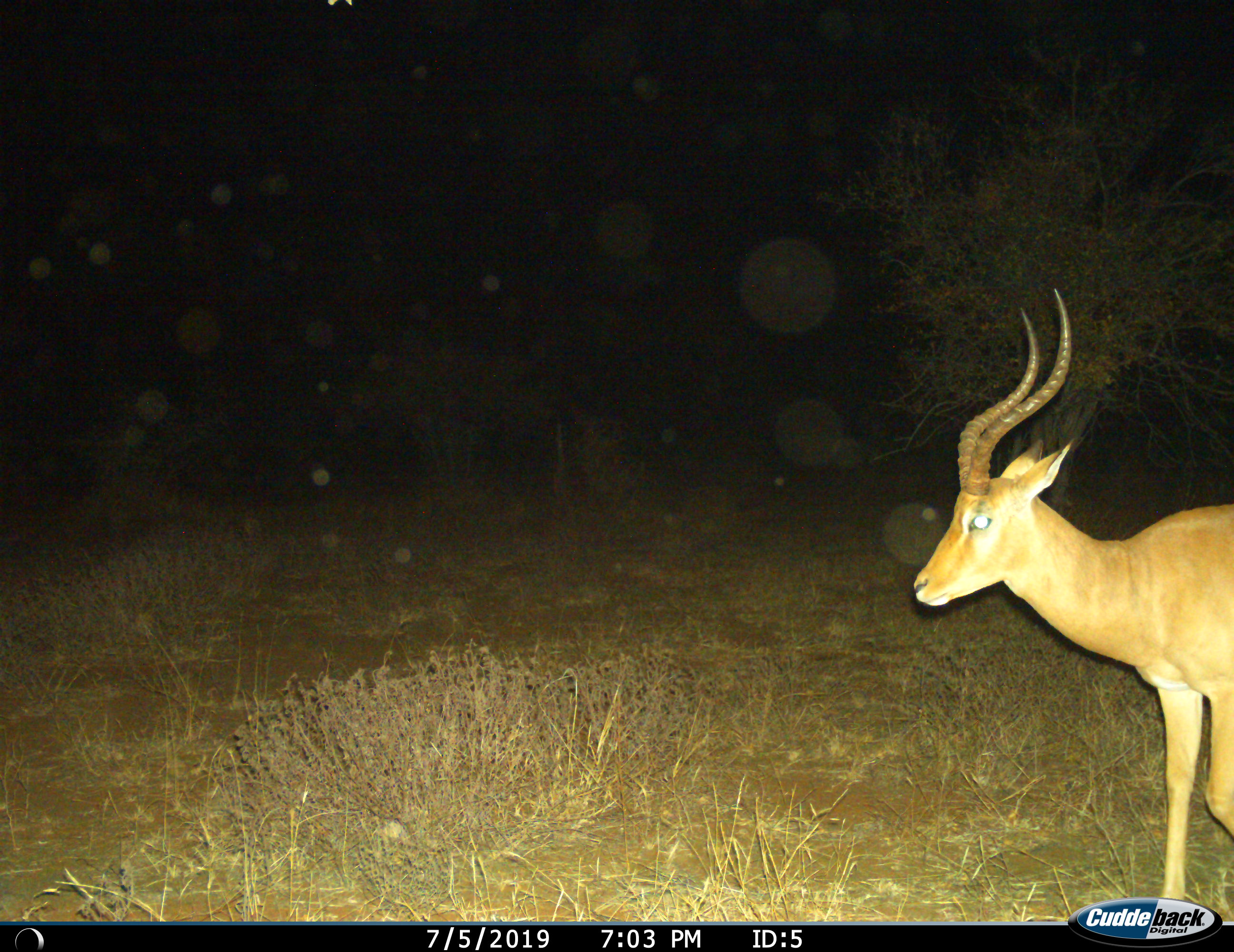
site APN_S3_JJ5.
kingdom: Animalia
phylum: Chordata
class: Mammalia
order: Artiodactyla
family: Bovidae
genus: Aepyceros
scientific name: Aepyceros melampus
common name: impala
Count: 1.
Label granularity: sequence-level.